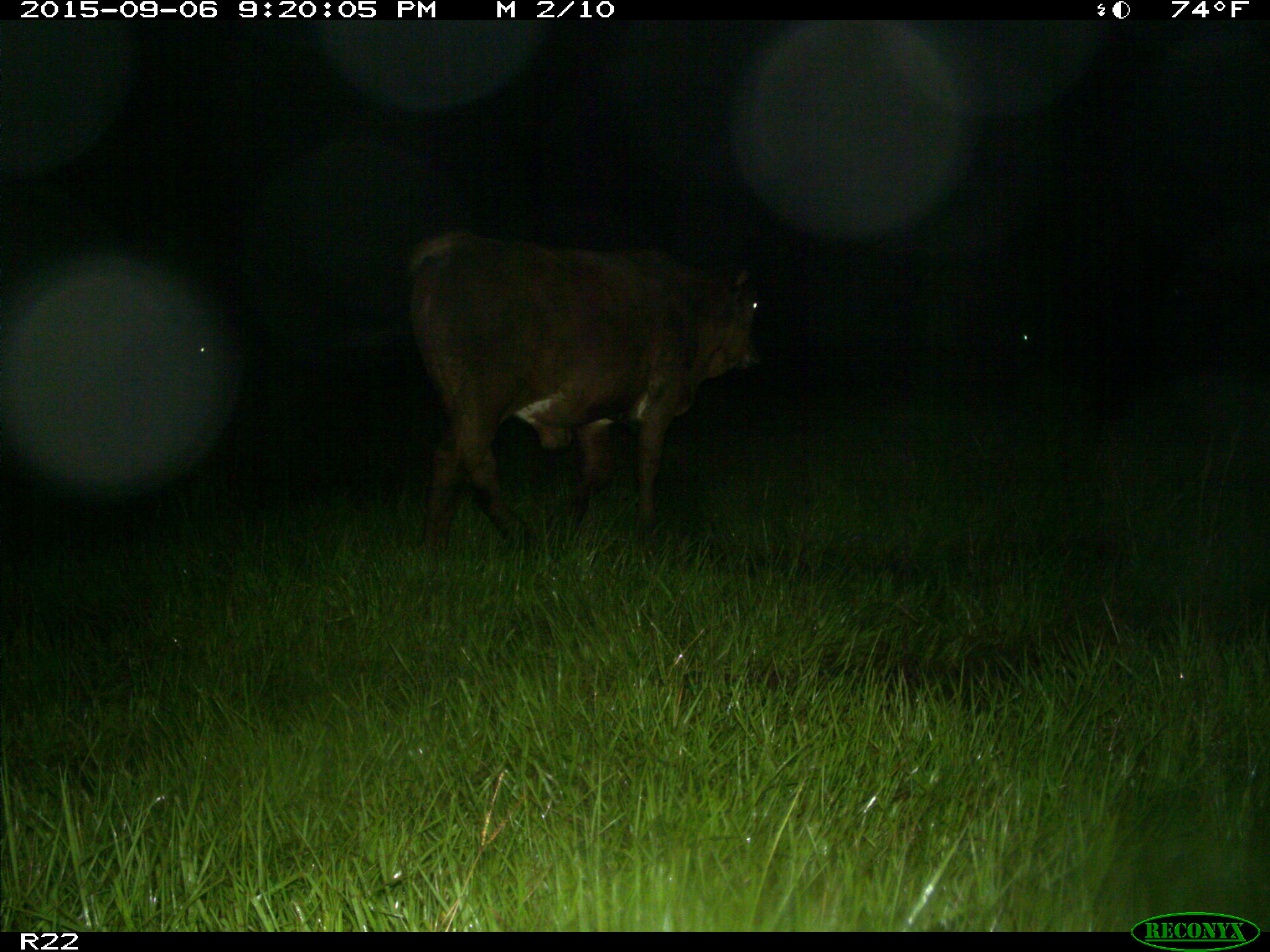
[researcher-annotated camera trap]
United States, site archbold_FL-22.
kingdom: Animalia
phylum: Chordata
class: Mammalia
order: Artiodactyla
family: Bovidae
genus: Bos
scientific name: Bos taurus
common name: domestic cow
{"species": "Bos taurus (domestic cow)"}